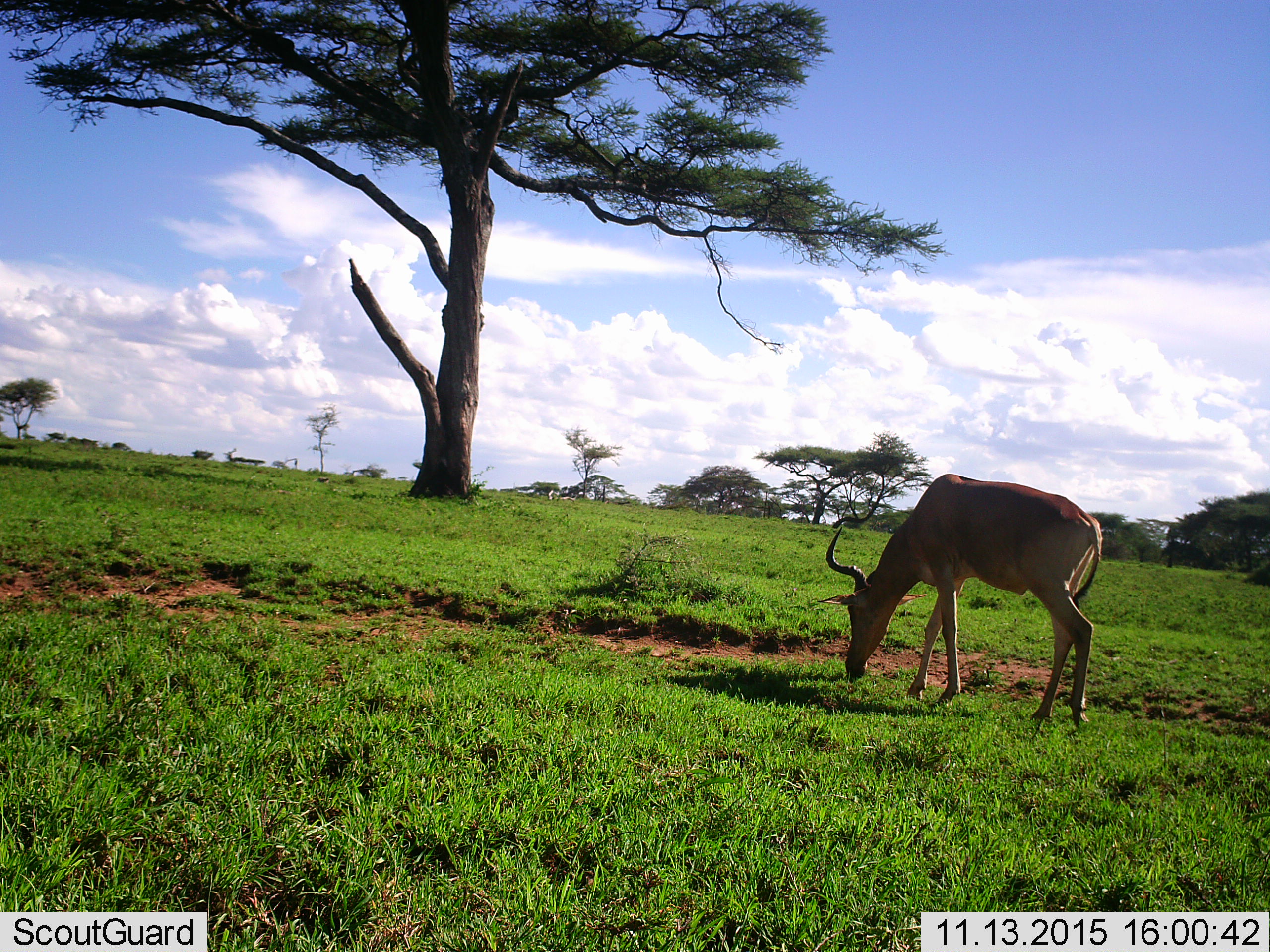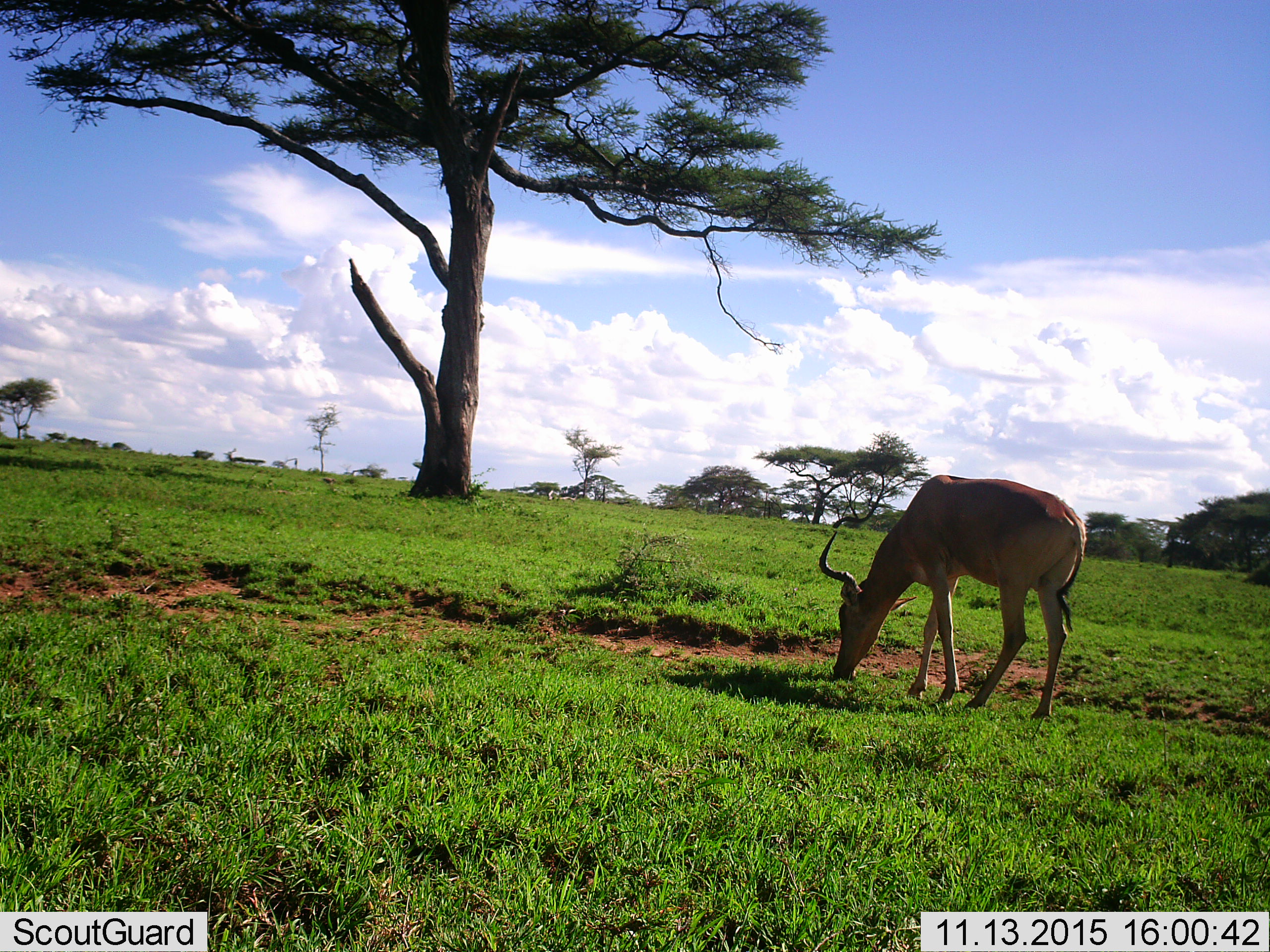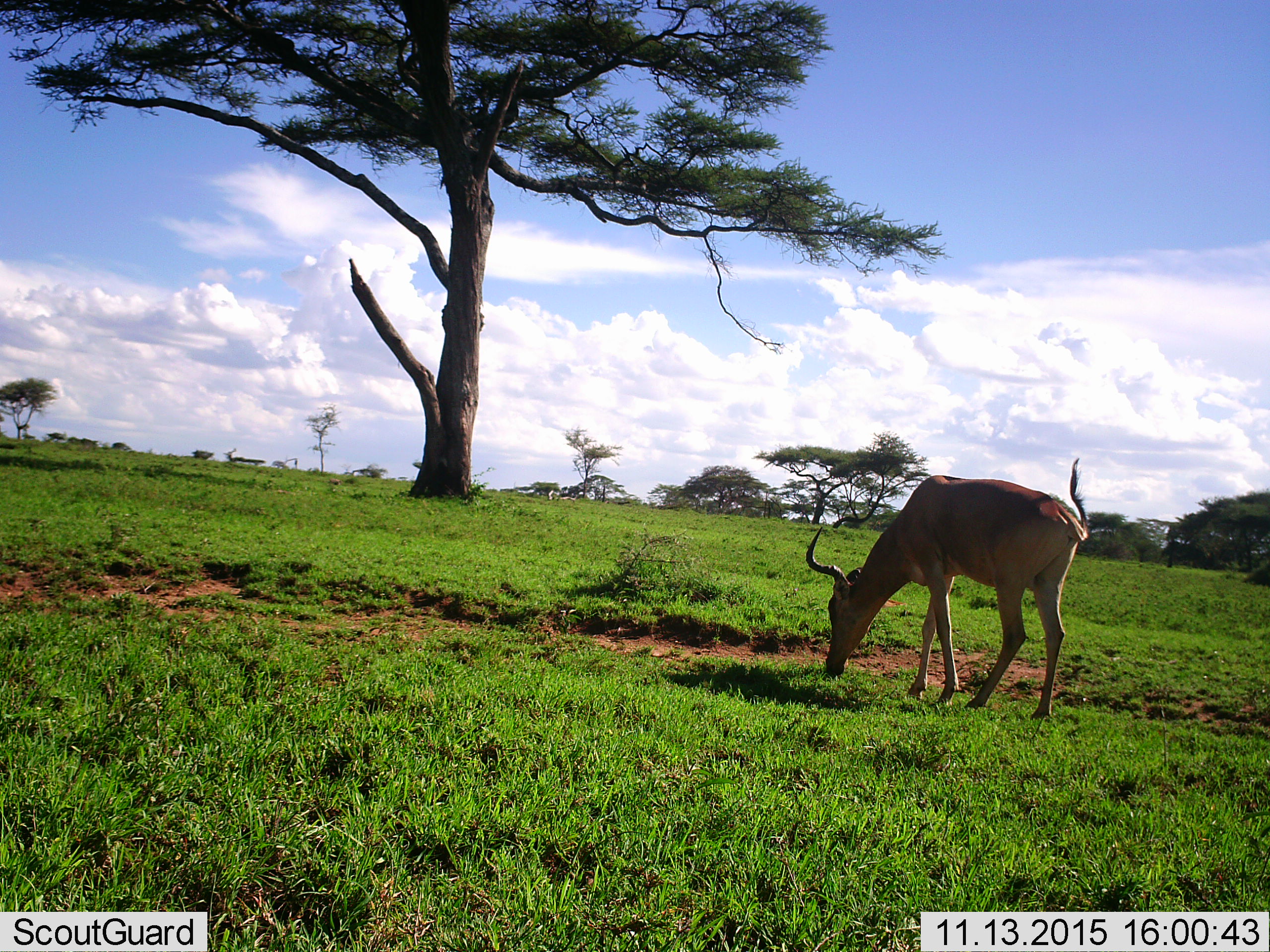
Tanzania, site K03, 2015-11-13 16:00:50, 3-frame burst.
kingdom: Animalia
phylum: Chordata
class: Mammalia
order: Artiodactyla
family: Bovidae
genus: Alcelaphus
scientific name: Alcelaphus buselaphus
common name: hartebeest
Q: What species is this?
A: Hartebeest (Alcelaphus buselaphus).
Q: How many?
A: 1.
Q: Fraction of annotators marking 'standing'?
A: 0%.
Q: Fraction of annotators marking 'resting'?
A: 0%.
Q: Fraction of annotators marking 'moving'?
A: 12%.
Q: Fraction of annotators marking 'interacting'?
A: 0%.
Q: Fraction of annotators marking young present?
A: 0%.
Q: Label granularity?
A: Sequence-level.